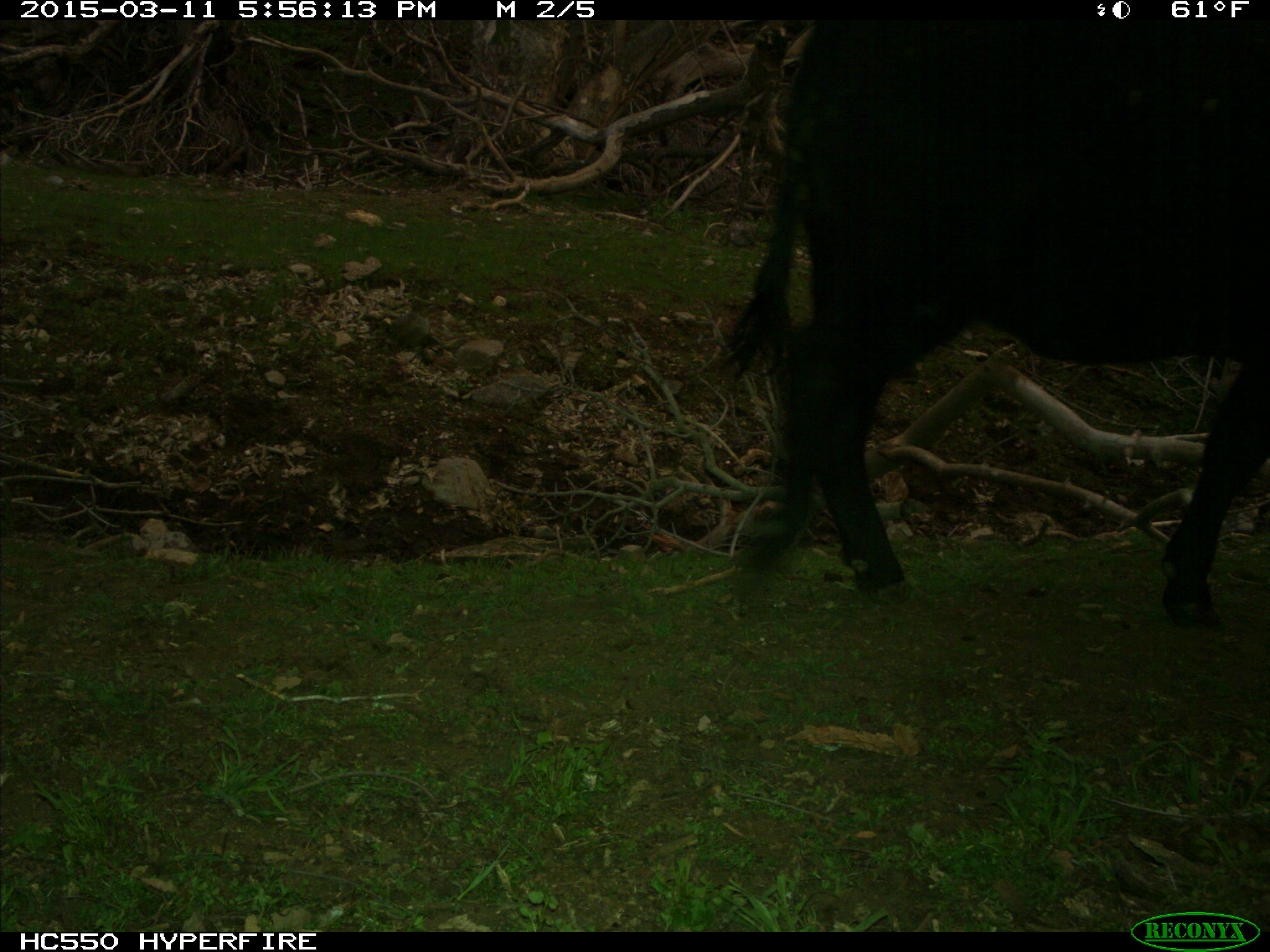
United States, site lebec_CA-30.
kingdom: Animalia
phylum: Chordata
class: Mammalia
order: Artiodactyla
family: Bovidae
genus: Bos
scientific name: Bos taurus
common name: domestic cow